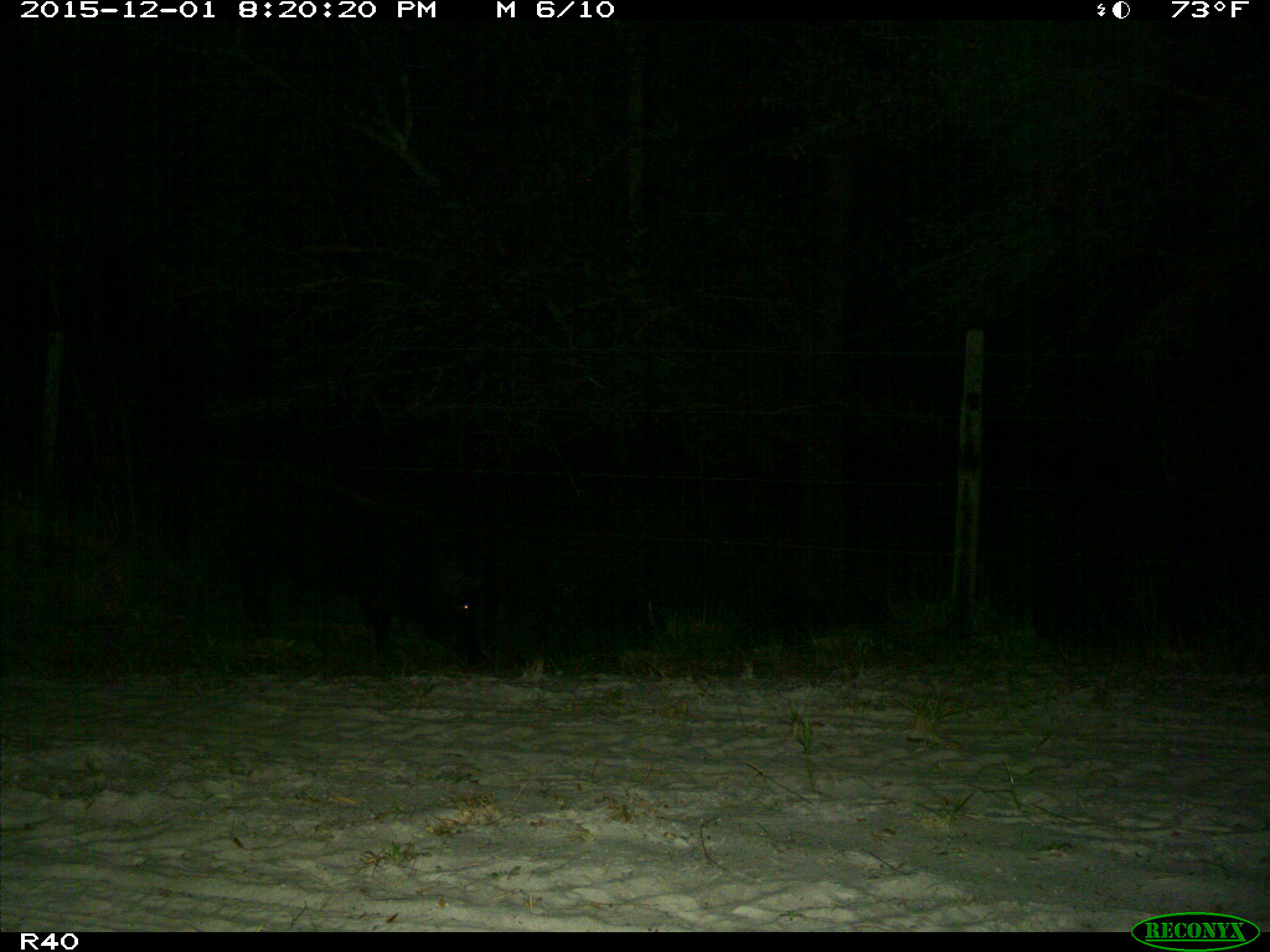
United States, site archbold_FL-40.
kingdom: Animalia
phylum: Chordata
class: Mammalia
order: Artiodactyla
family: Suidae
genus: Sus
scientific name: Sus scrofa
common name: wild boar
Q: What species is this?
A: Sus scrofa (wild boar).